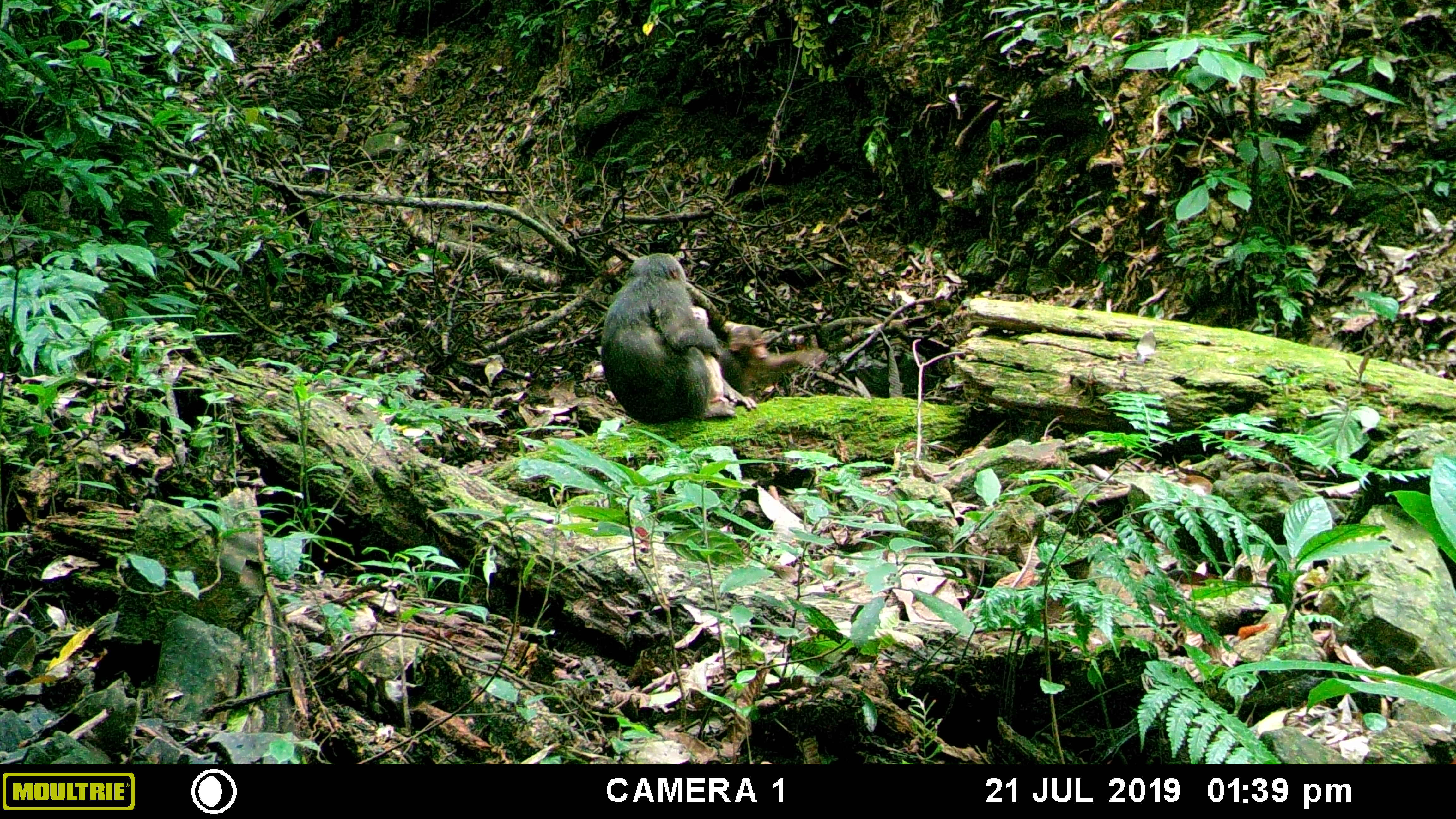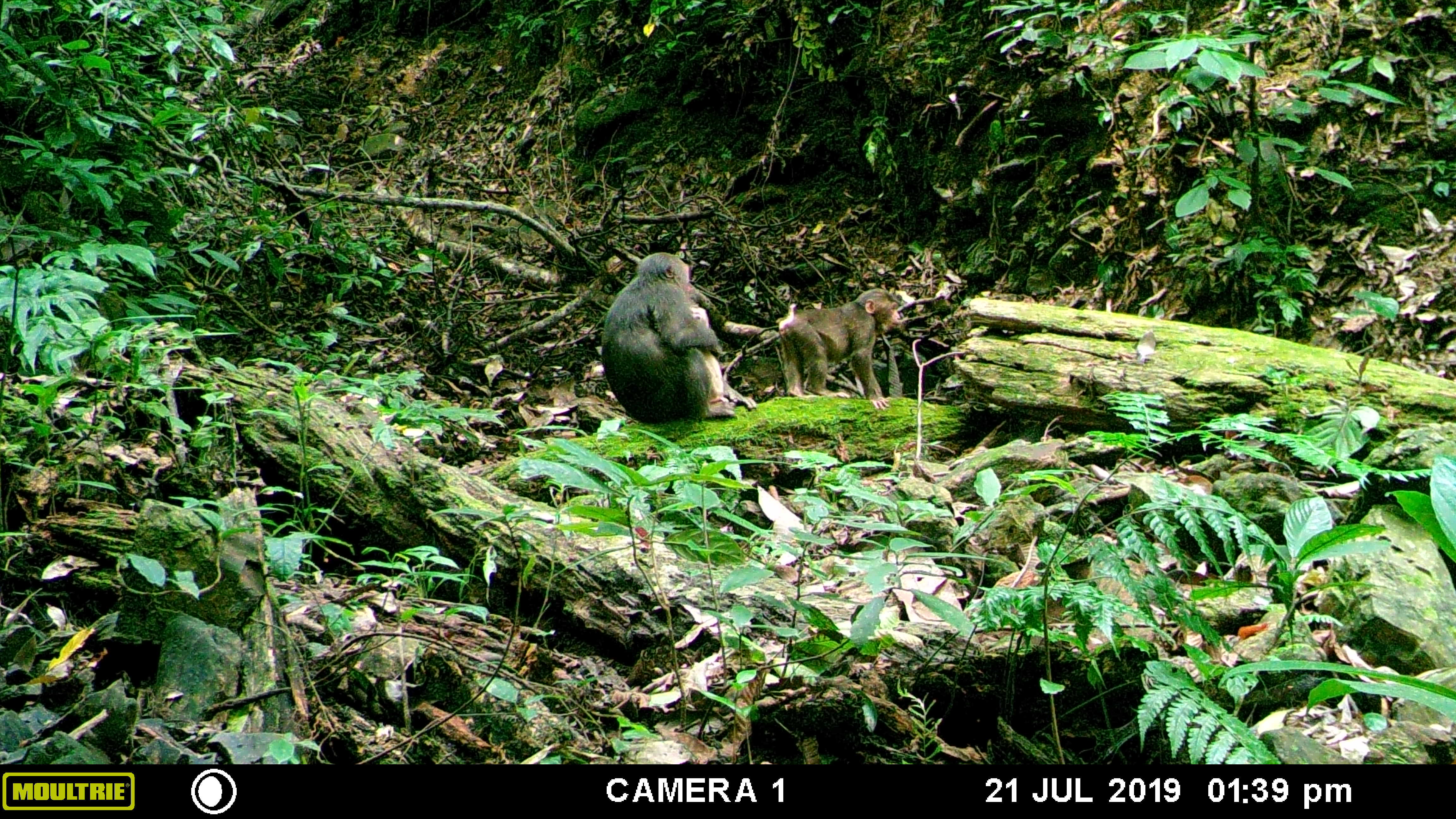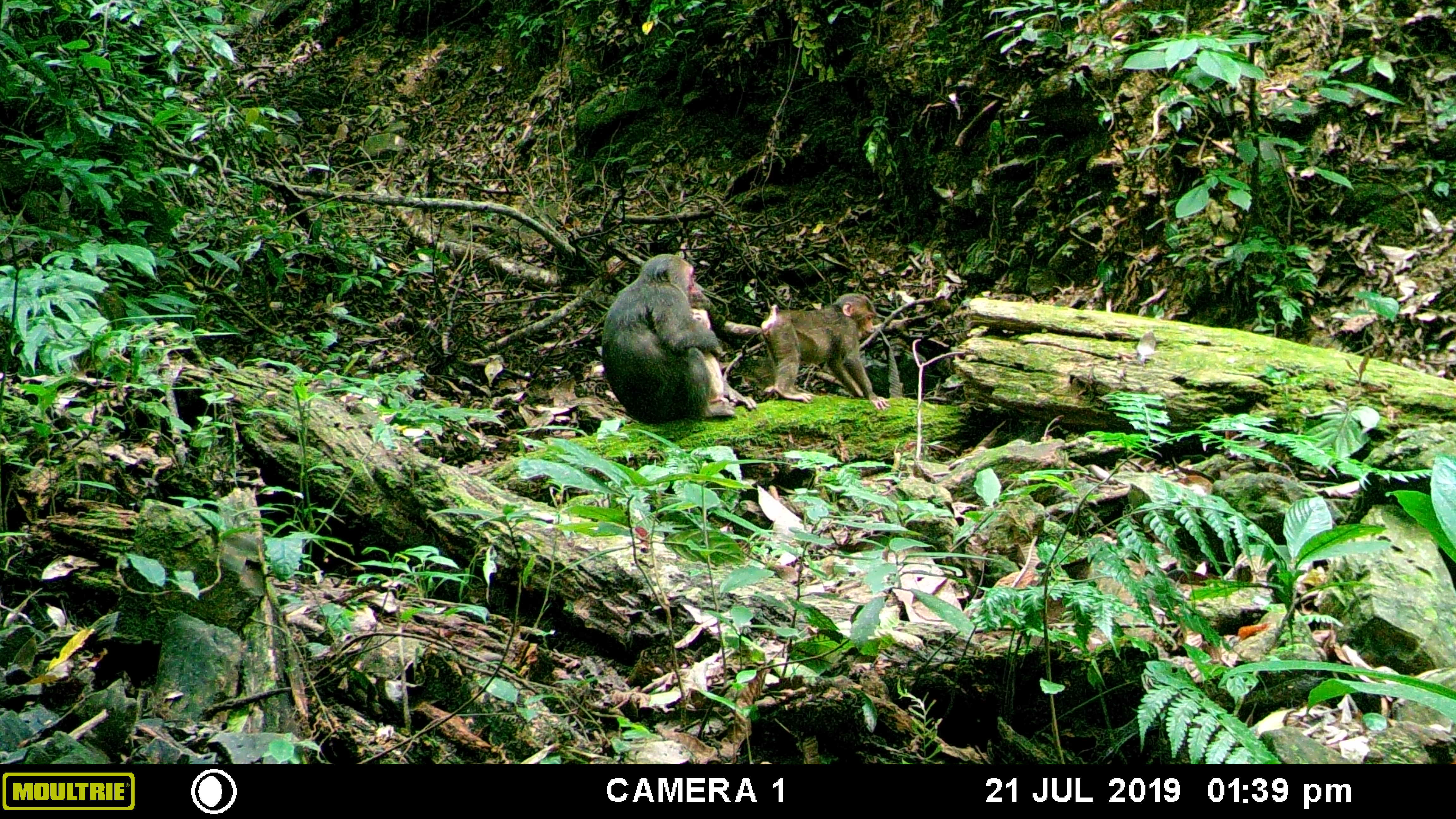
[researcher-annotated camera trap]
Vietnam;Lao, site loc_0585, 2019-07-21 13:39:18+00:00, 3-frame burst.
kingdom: Animalia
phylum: Chordata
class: Mammalia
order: Primates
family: Cercopithecidae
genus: Macaca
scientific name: Macaca arctoides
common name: stump-tailed macaque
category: stump tailed macaque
Stump tailed macaque (stump-tailed macaque) (Macaca arctoides). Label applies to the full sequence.